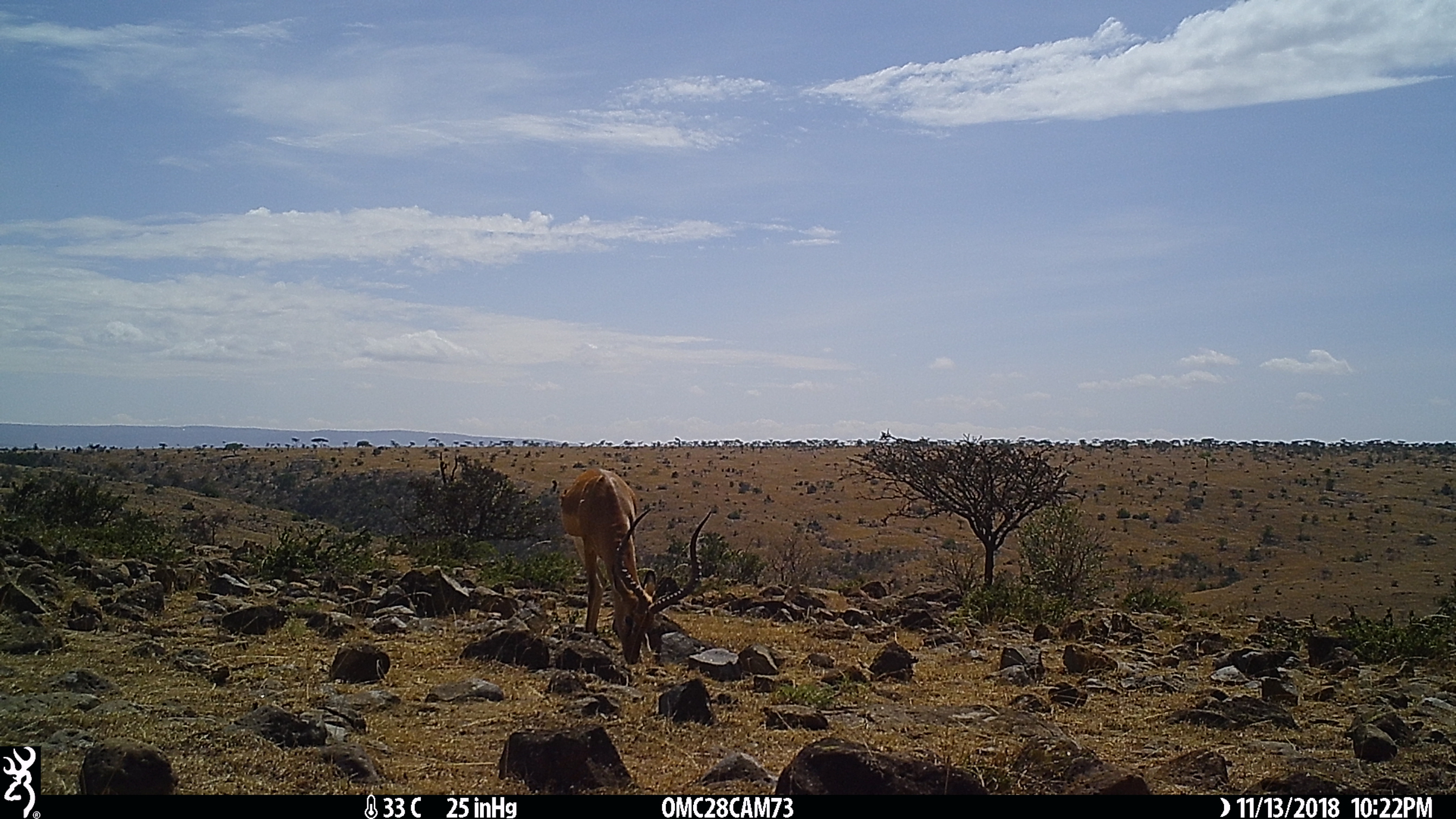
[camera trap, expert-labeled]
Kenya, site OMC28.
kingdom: Animalia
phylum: Chordata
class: Mammalia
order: Artiodactyla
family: Bovidae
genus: Aepyceros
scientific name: Aepyceros melampus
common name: impala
Impala (Aepyceros melampus).